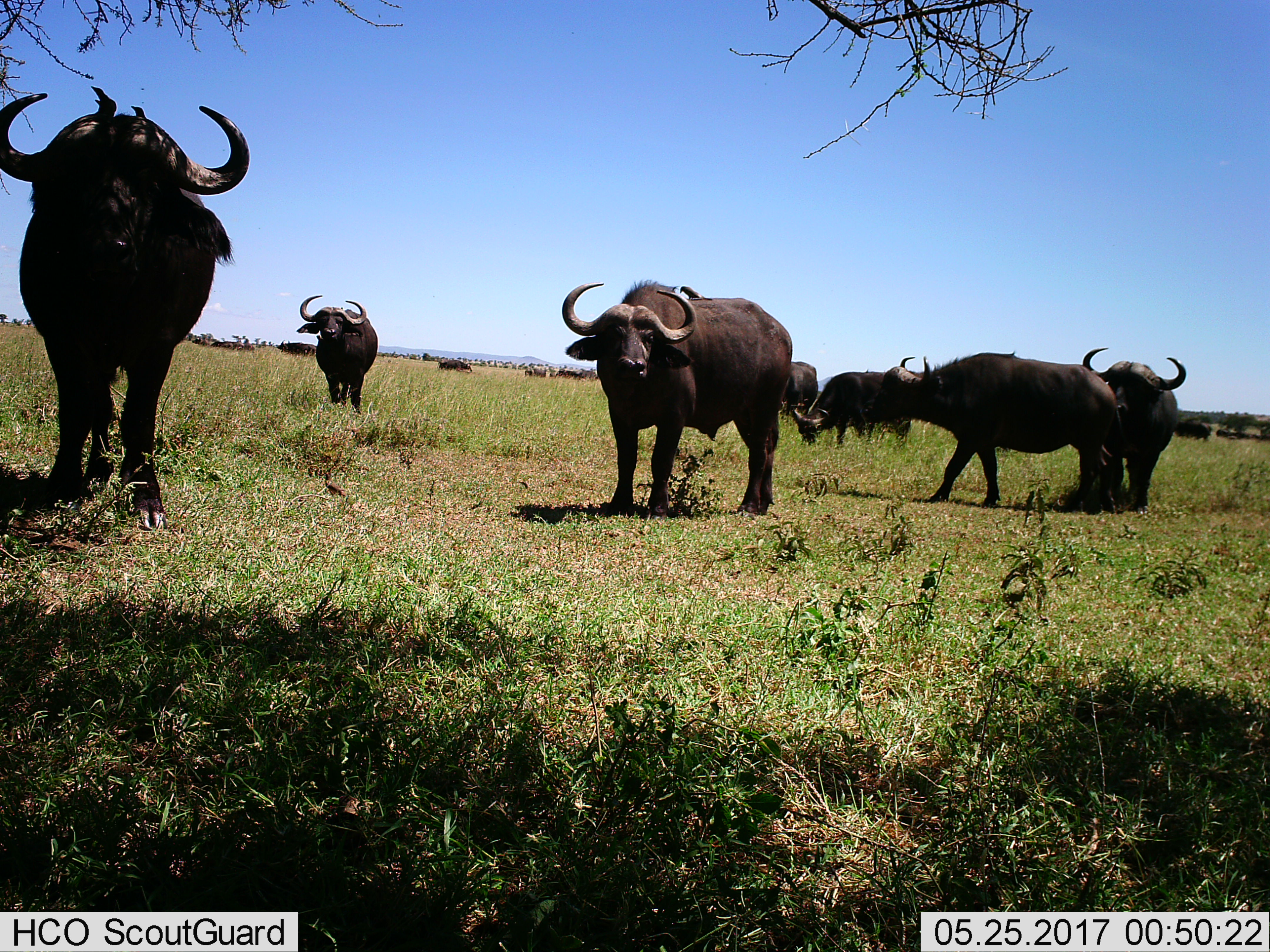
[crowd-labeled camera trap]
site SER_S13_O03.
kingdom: Animalia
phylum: Chordata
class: Mammalia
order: Artiodactyla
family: Bovidae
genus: Syncerus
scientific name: Syncerus caffer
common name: african buffalo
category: buffalo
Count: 7.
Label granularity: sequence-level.